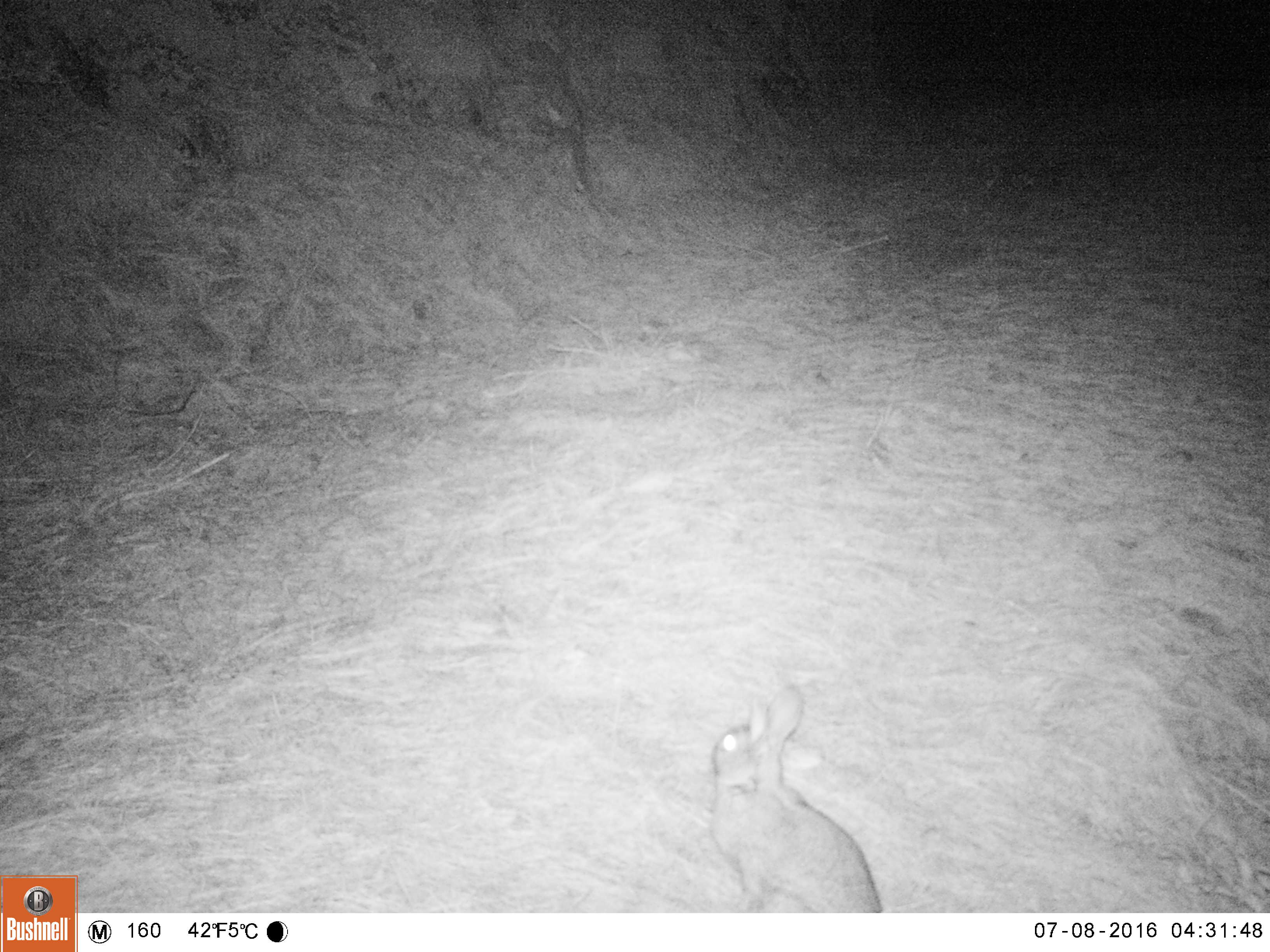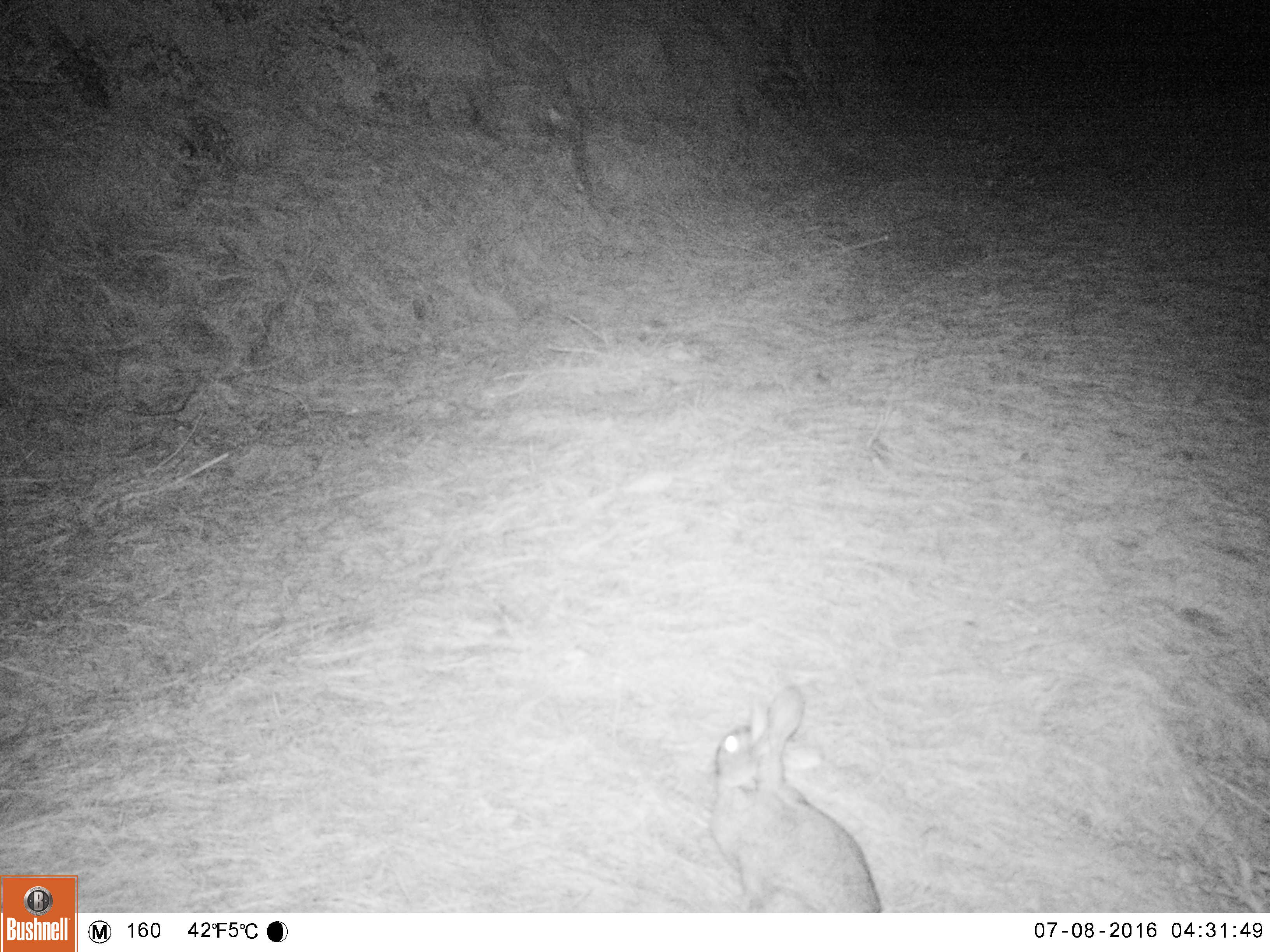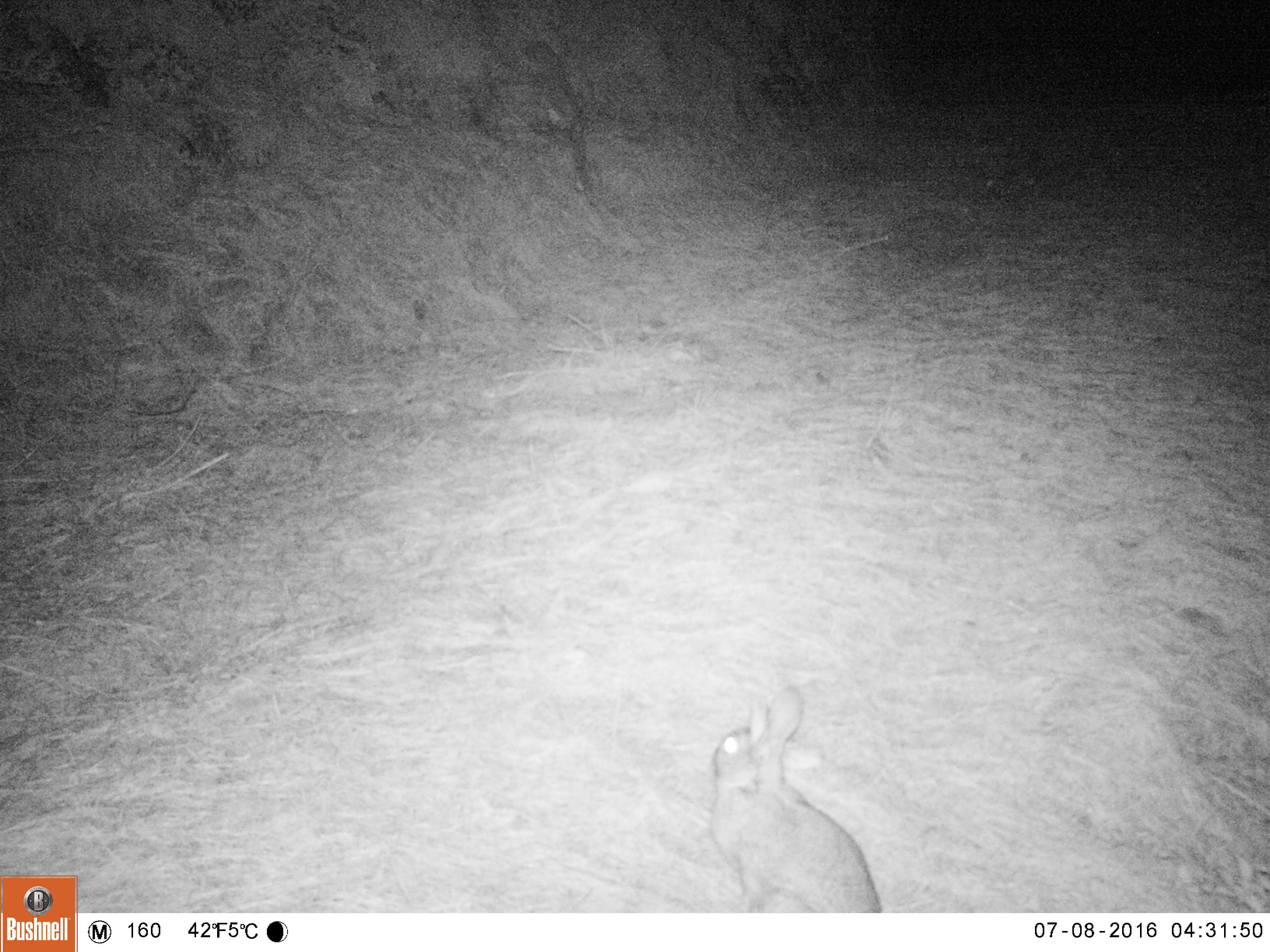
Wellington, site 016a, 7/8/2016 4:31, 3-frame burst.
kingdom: Animalia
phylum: Chordata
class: Mammalia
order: Lagomorpha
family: Leporidae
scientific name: Leporidae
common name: rabbit